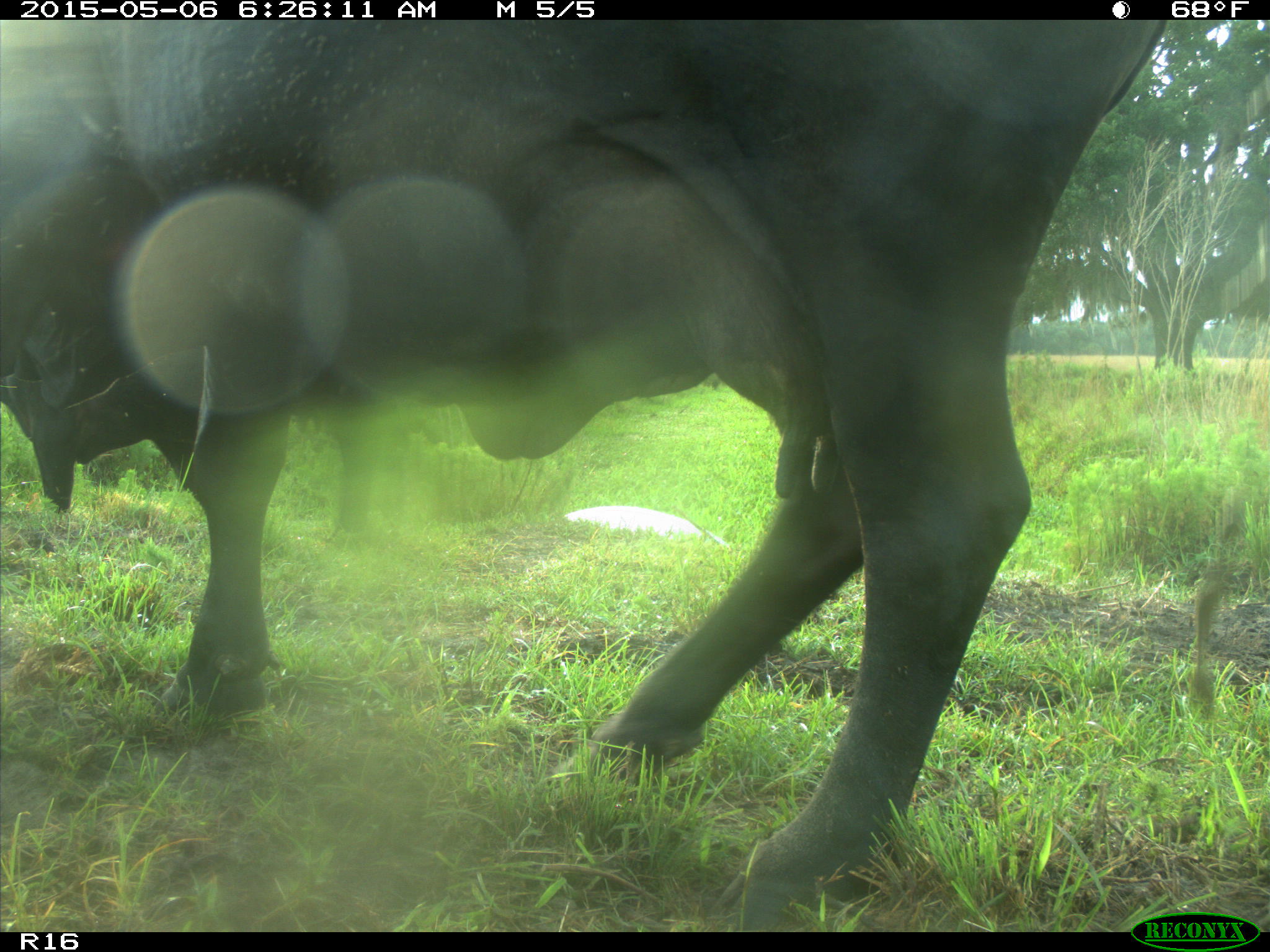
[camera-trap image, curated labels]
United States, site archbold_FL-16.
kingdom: Animalia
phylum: Chordata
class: Mammalia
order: Artiodactyla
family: Bovidae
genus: Bos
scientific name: Bos taurus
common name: domestic cow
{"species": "Bos taurus (domestic cow)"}